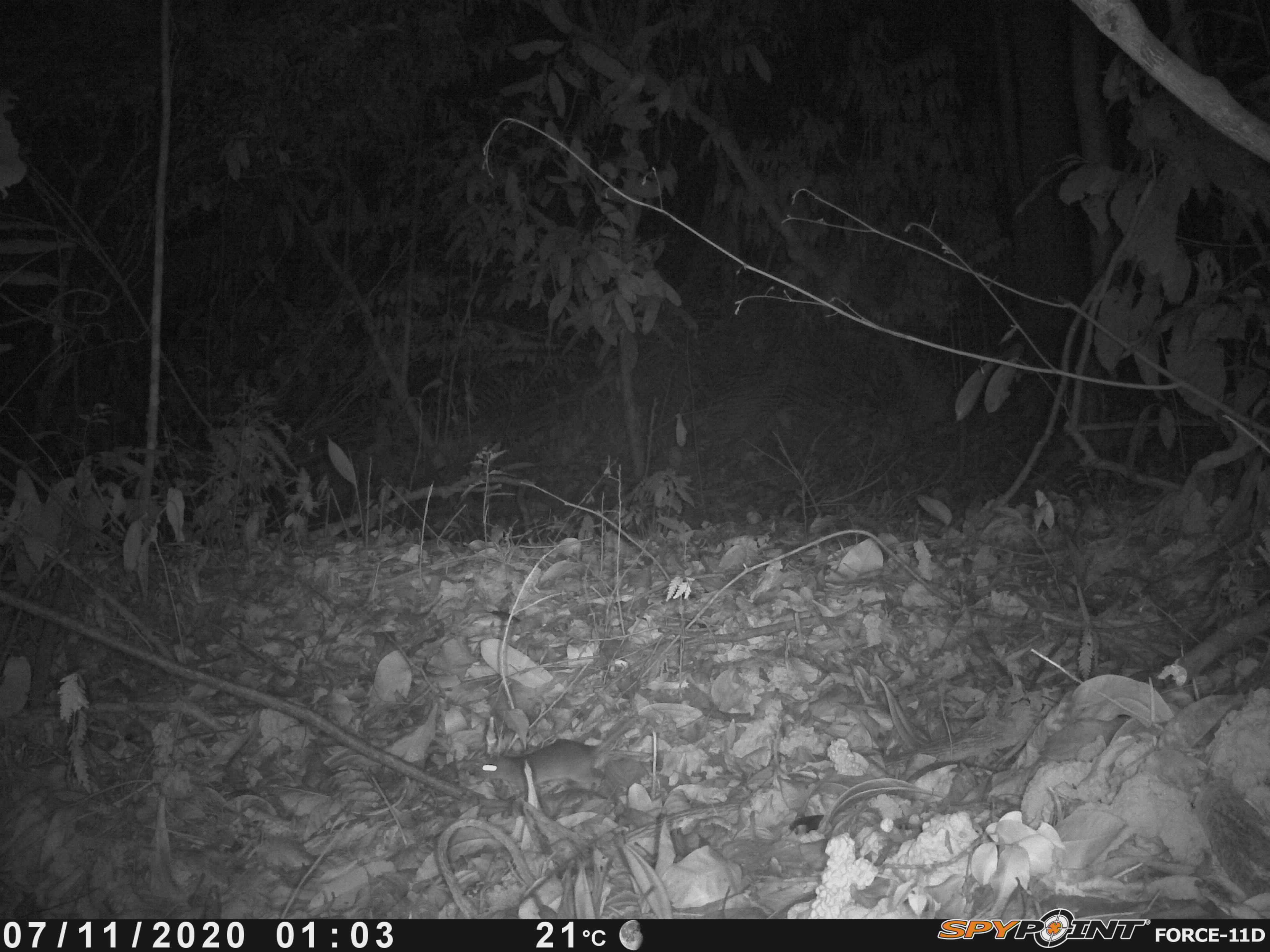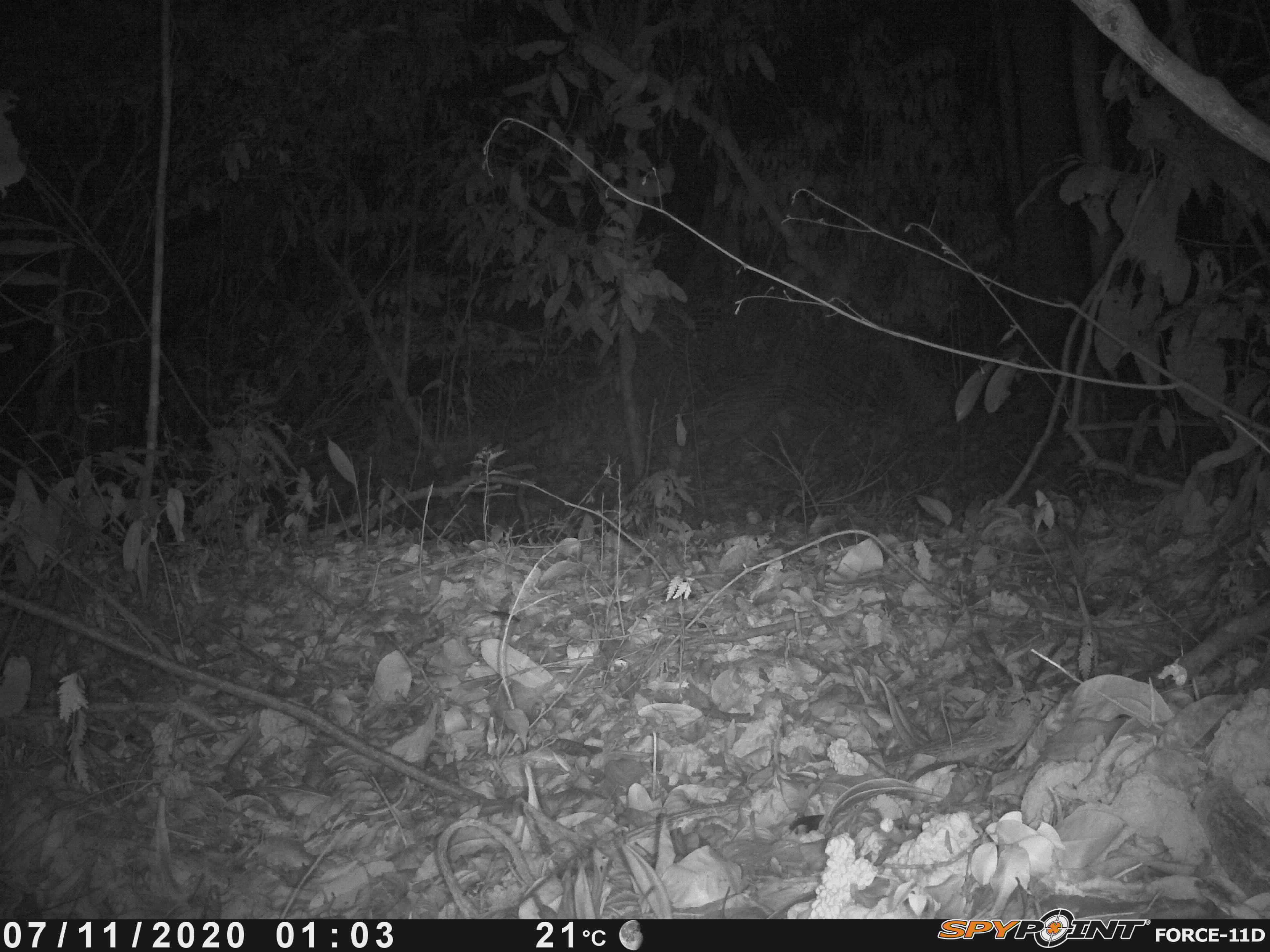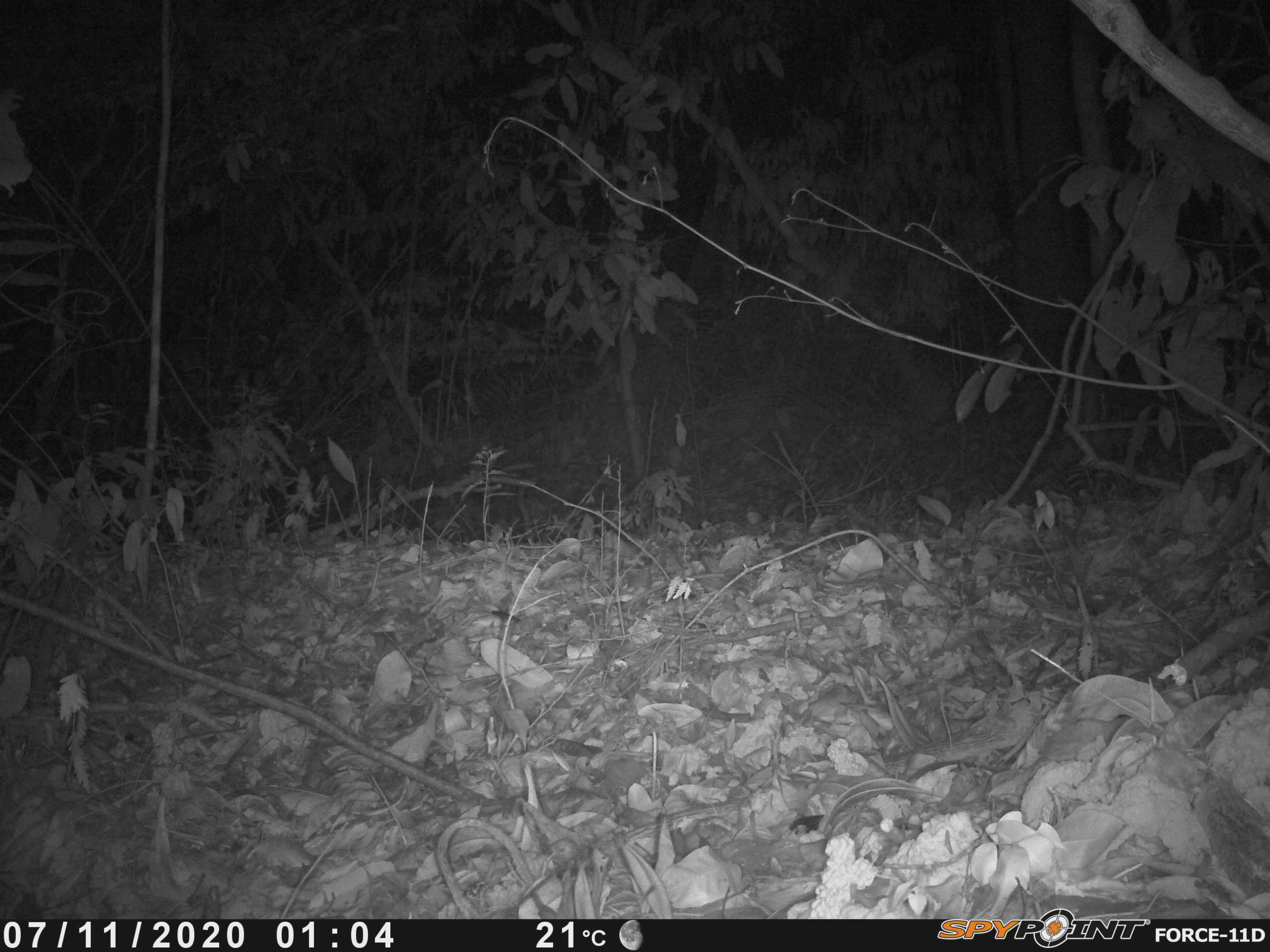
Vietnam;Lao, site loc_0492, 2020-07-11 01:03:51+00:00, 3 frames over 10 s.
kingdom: Animalia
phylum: Chordata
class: Mammalia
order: Rodentia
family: Muridae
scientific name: Muridae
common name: old-world mice and rats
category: unidentified murid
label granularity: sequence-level